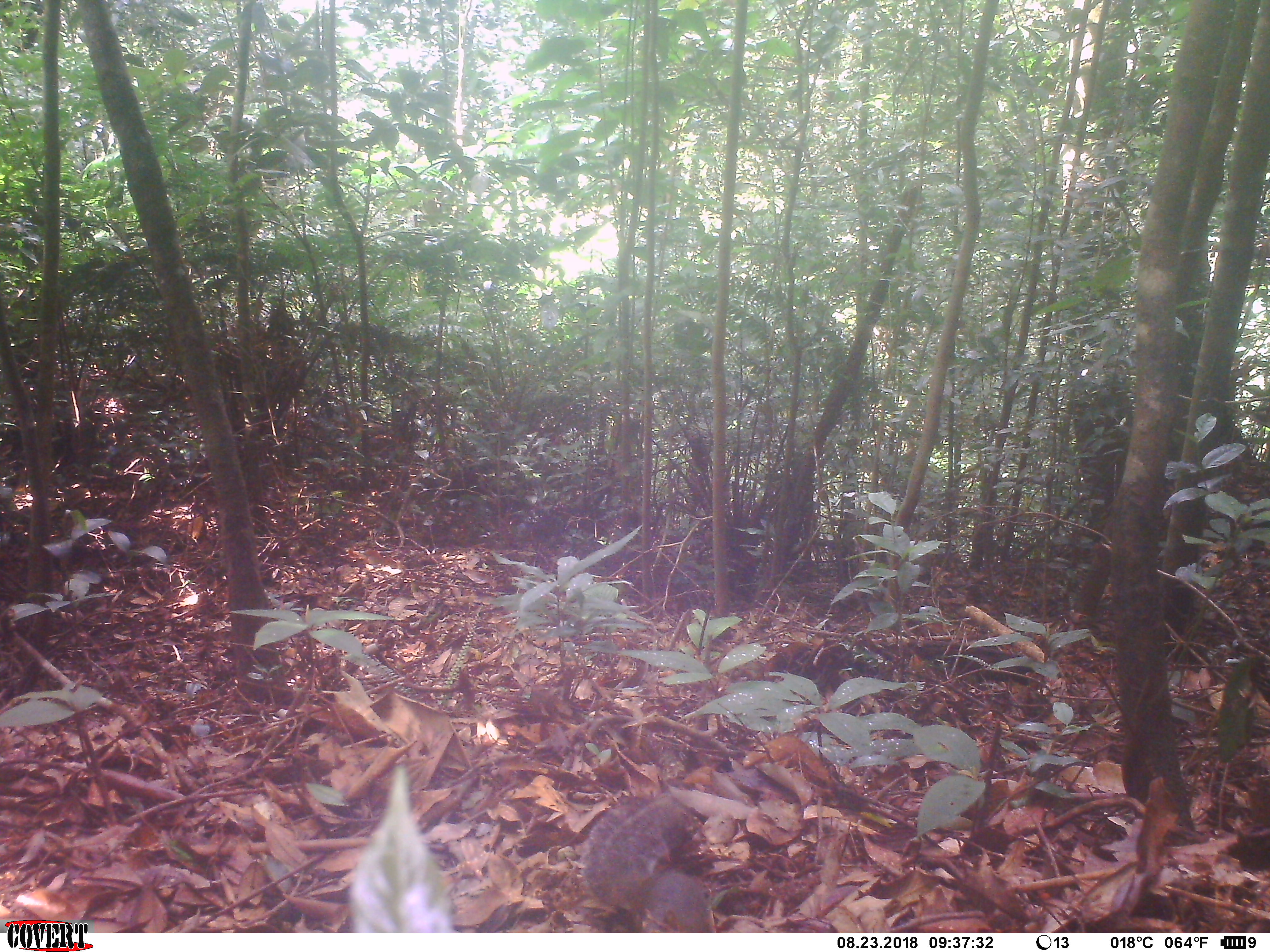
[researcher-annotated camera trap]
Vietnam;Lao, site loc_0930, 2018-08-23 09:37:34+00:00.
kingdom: Animalia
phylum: Chordata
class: Mammalia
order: Rodentia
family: Sciuridae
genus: Dremomys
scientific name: Dremomys rufigenis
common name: red-cheeked squirrel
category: red cheeked squirrel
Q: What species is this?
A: Red cheeked squirrel (red-cheeked squirrel) (Dremomys rufigenis).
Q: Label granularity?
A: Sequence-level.